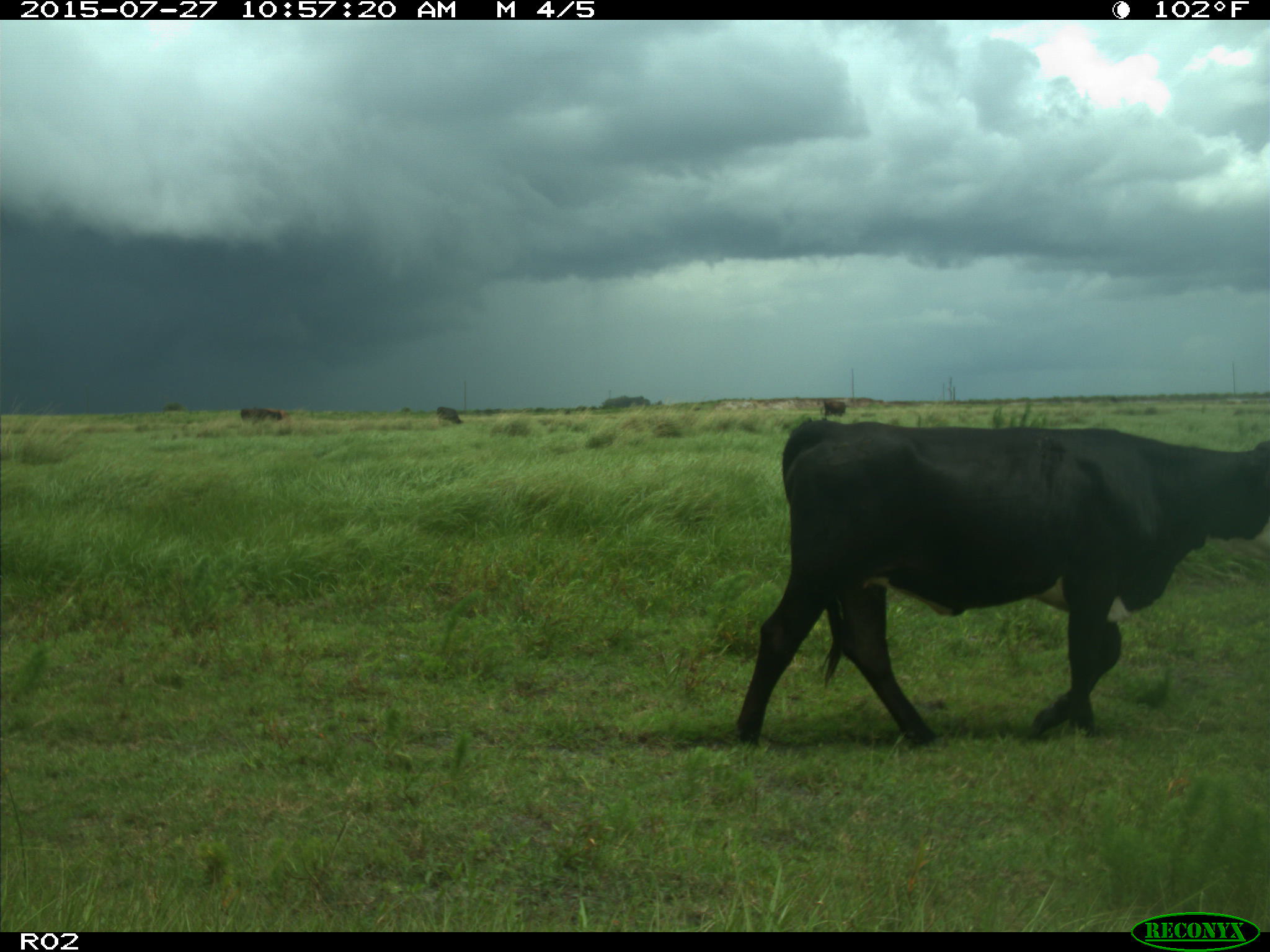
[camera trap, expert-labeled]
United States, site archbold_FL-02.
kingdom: Animalia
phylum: Chordata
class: Mammalia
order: Artiodactyla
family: Bovidae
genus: Bos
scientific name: Bos taurus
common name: domestic cow